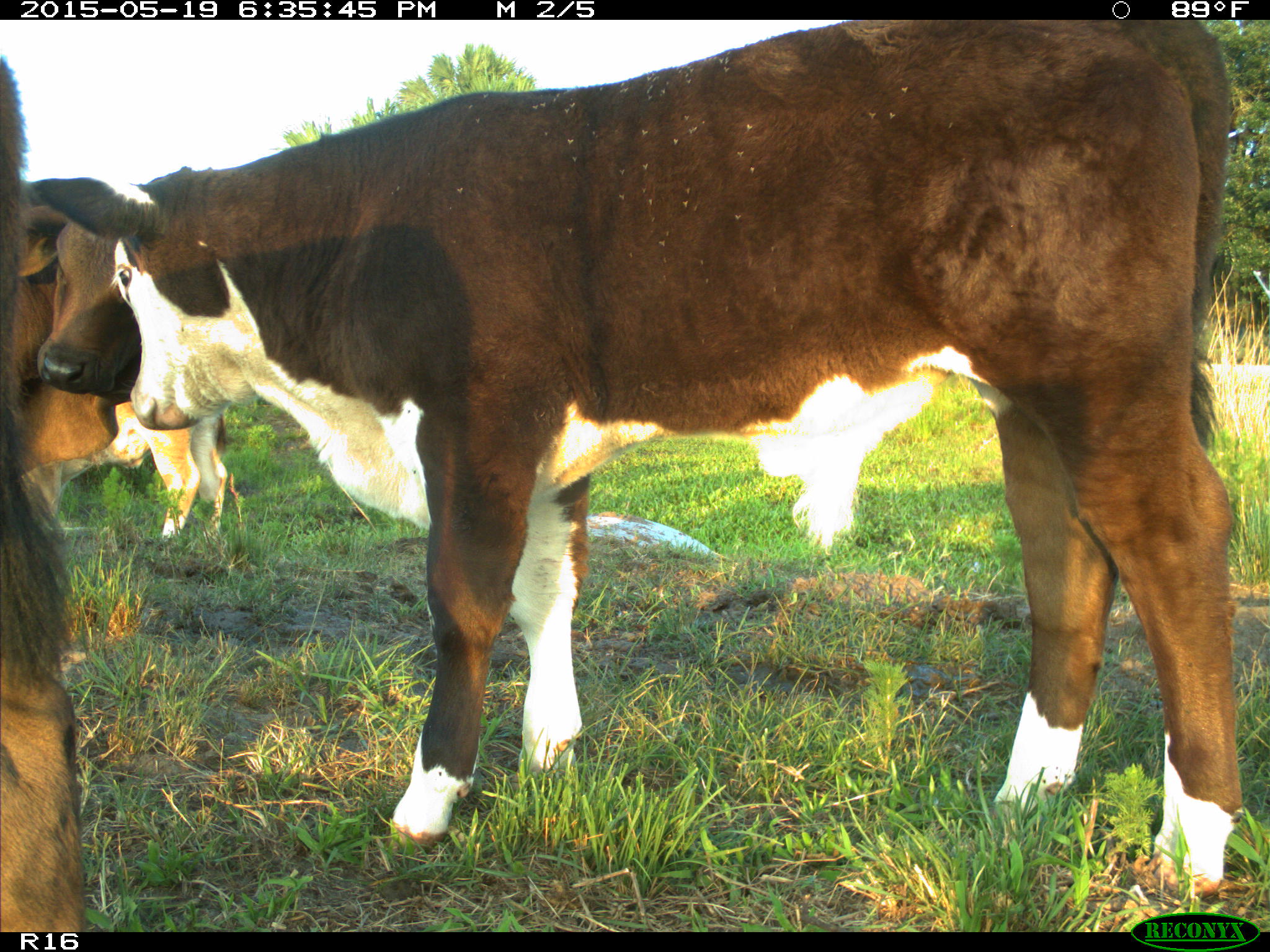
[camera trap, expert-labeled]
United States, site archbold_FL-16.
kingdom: Animalia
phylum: Chordata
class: Mammalia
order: Artiodactyla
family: Bovidae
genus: Bos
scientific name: Bos taurus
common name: domestic cow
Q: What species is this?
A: Bos taurus (domestic cow).